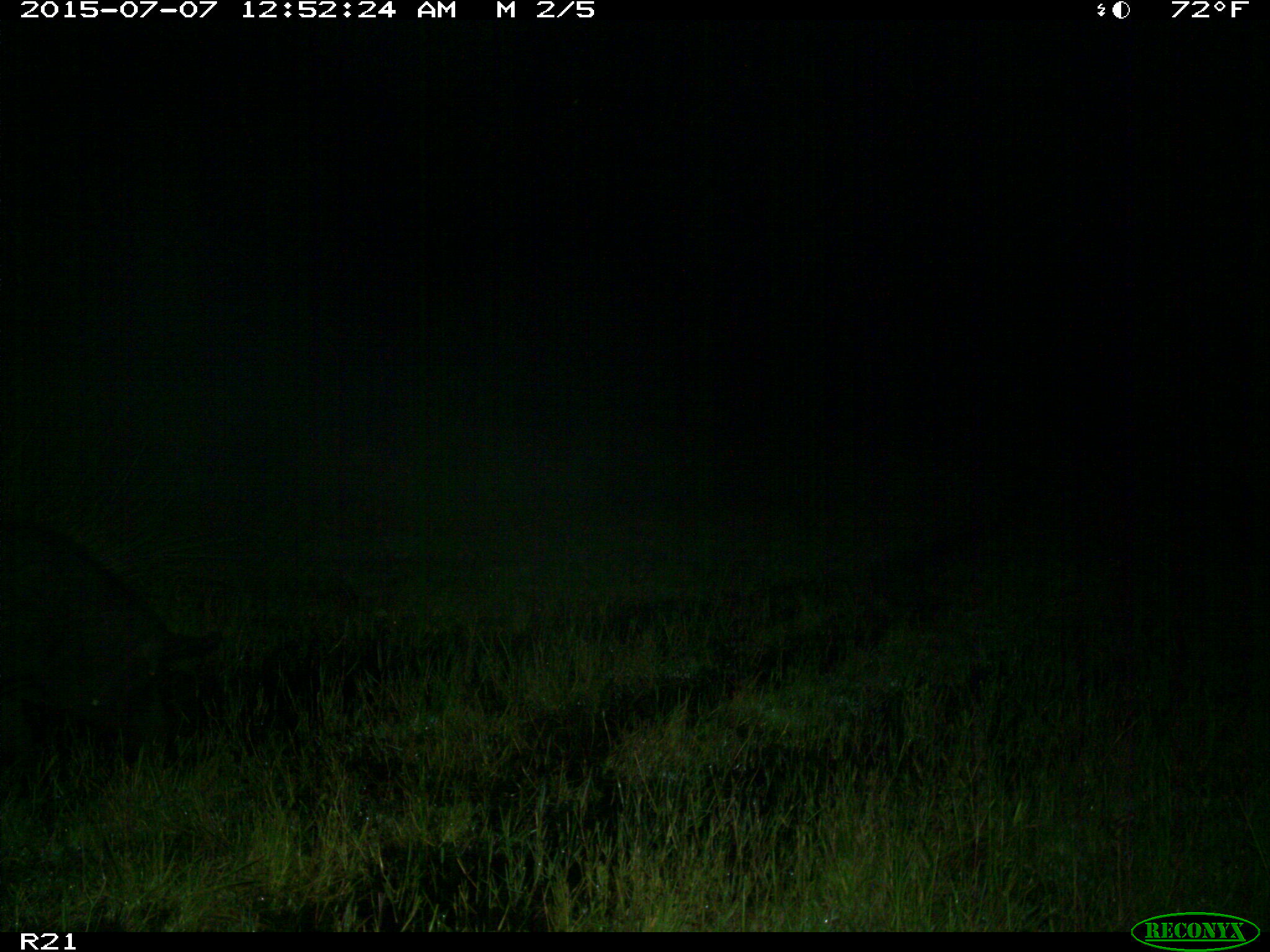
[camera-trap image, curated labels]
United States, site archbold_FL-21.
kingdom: Animalia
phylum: Chordata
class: Mammalia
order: Artiodactyla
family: Suidae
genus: Sus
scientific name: Sus scrofa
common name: wild boar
Sus scrofa (wild boar).